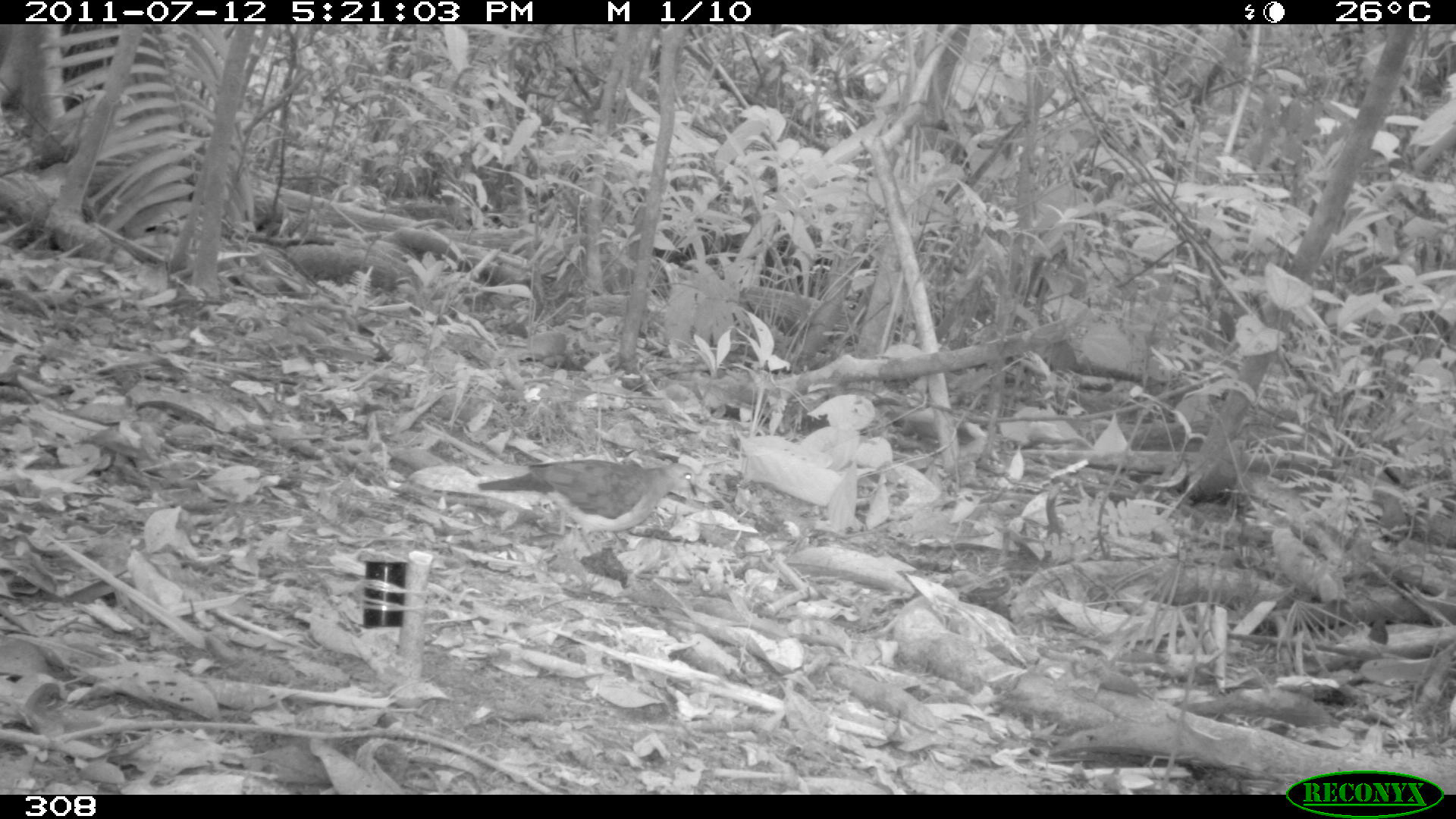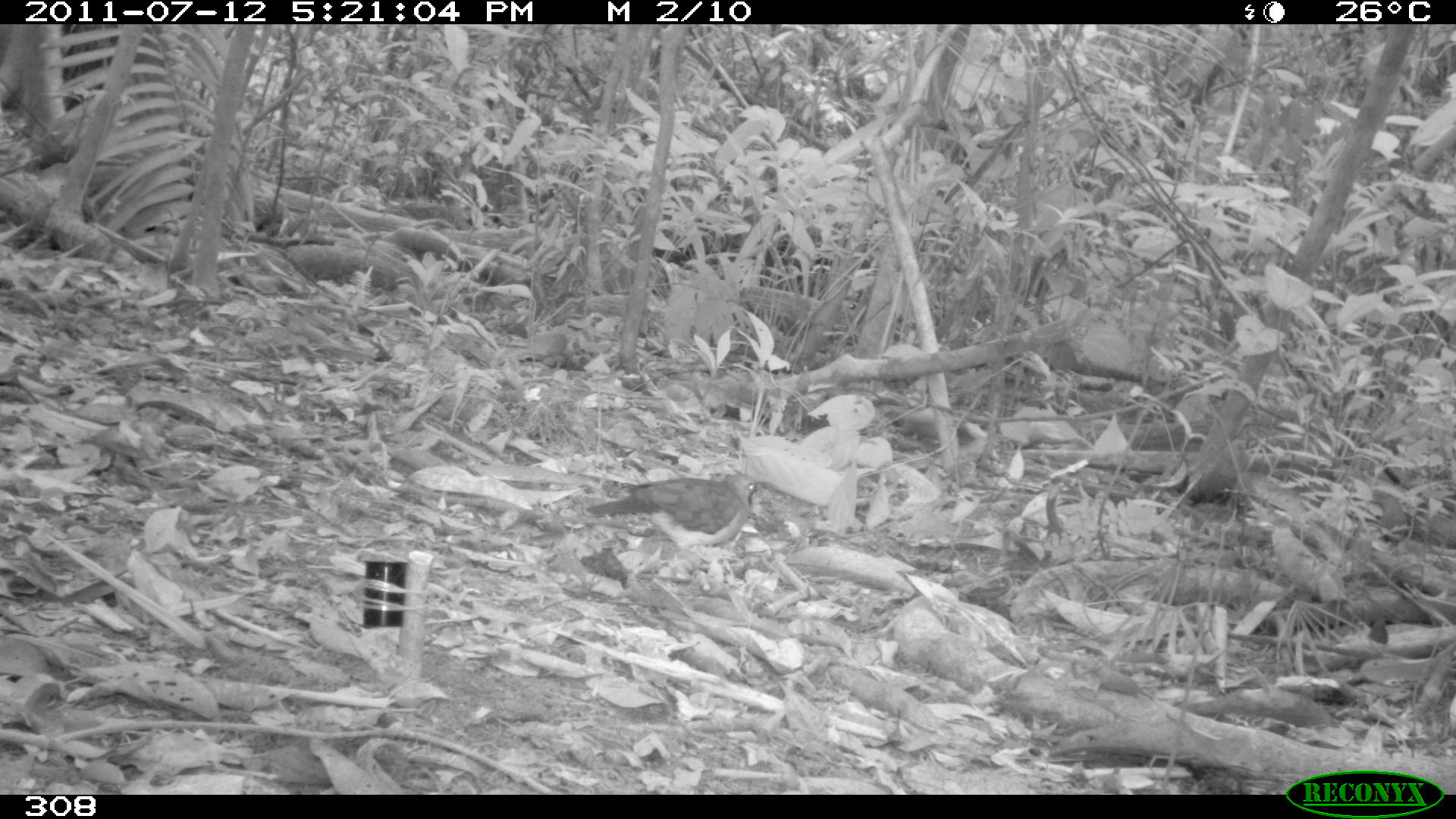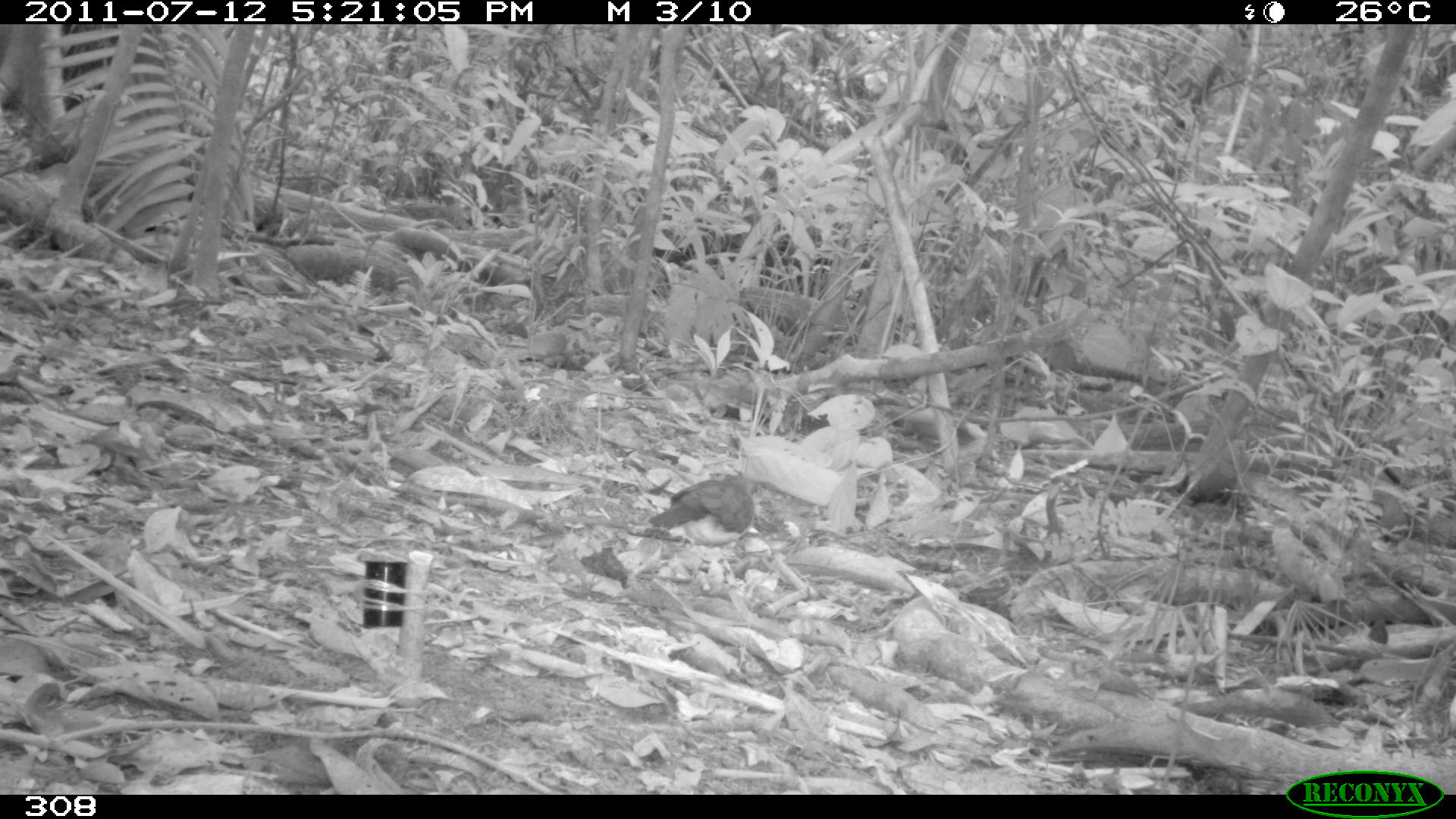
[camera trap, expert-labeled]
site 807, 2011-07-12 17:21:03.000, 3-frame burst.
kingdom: Animalia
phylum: Chordata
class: Aves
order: Columbiformes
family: Columbidae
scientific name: Columbidae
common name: dove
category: paloma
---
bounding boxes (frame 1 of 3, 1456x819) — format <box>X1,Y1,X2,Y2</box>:
paloma: <box>478,456,699,552</box>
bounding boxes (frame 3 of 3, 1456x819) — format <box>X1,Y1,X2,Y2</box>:
paloma: <box>648,470,760,546</box>